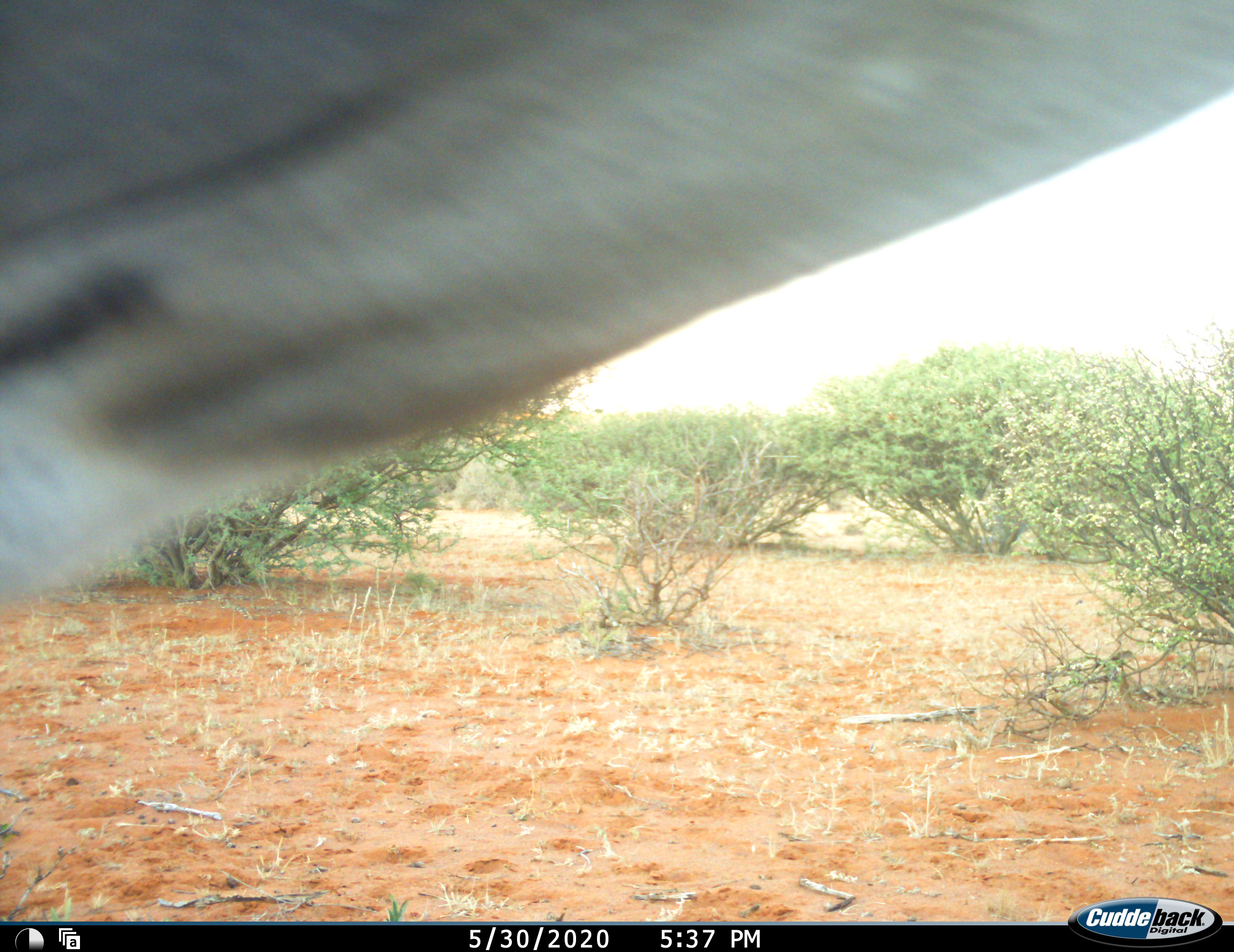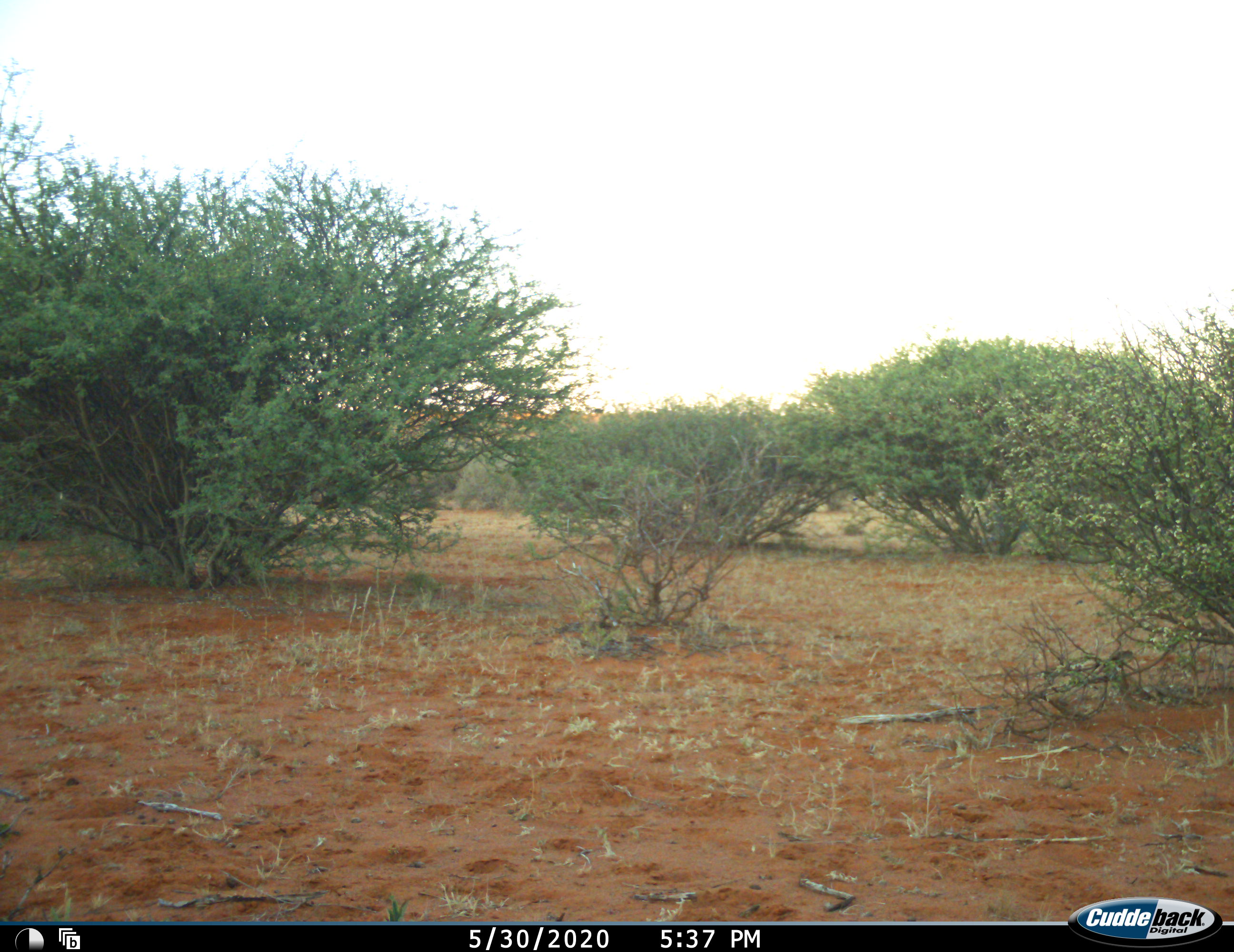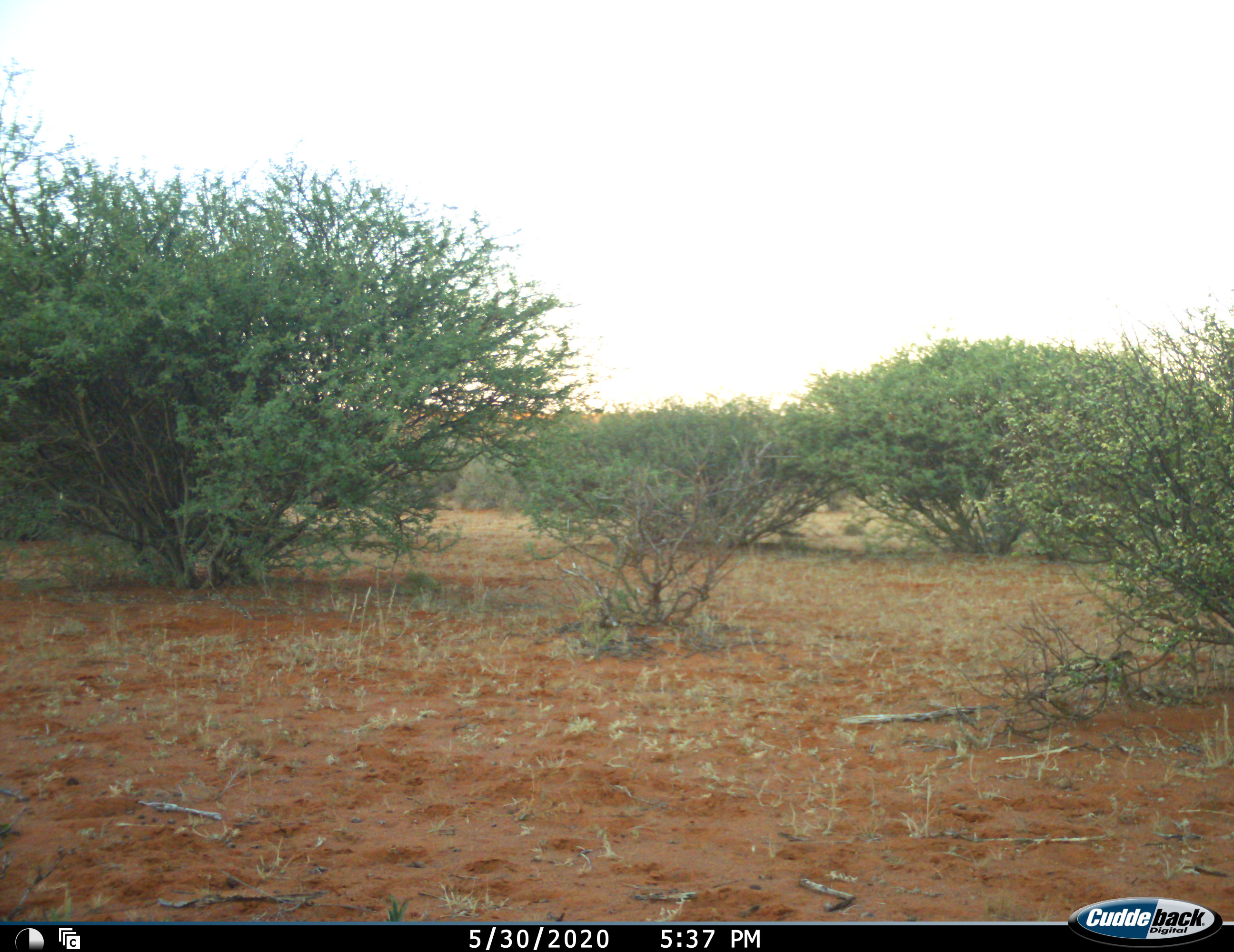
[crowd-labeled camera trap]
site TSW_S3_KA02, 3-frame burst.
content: unidentified animal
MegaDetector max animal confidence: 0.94